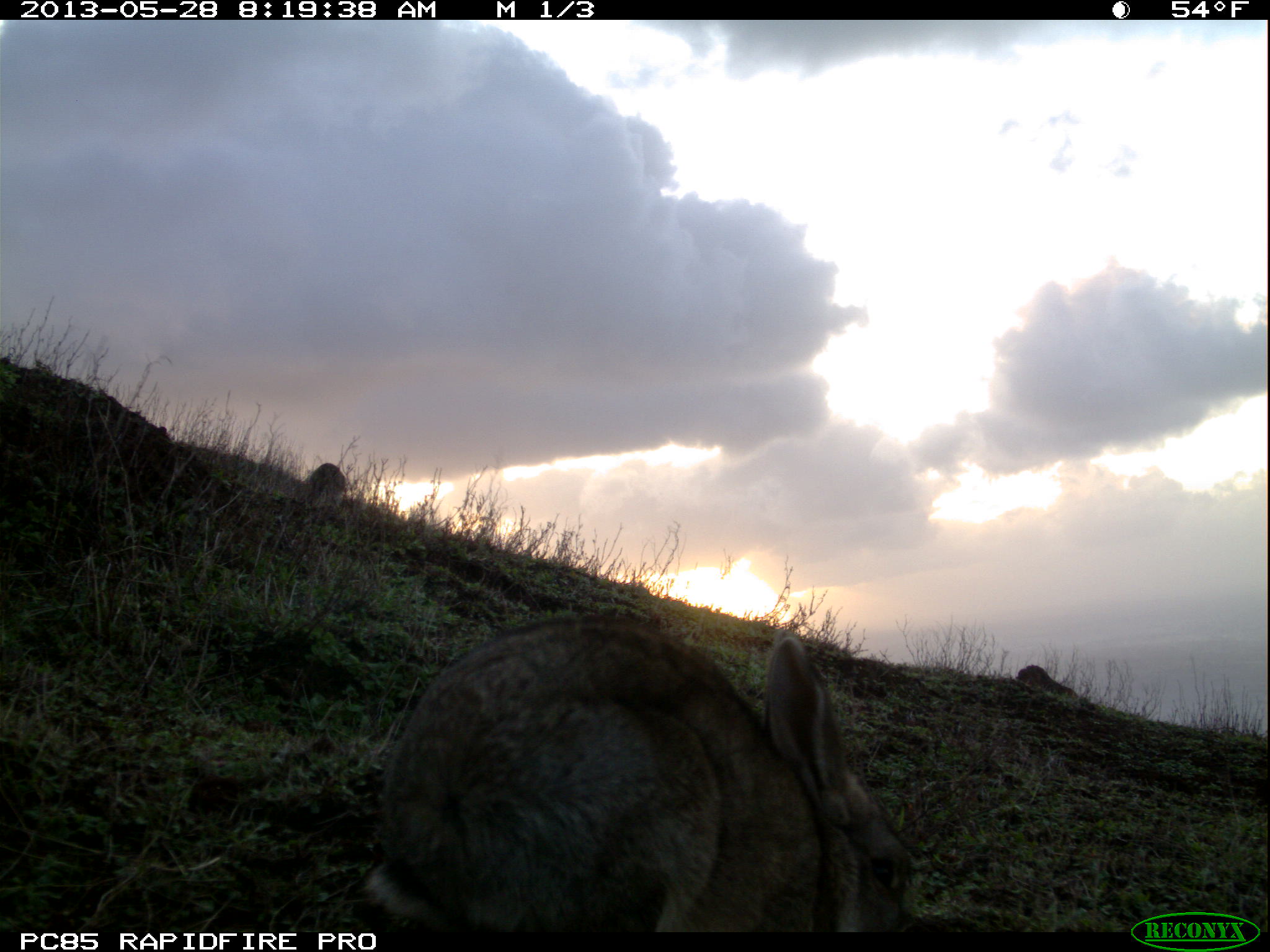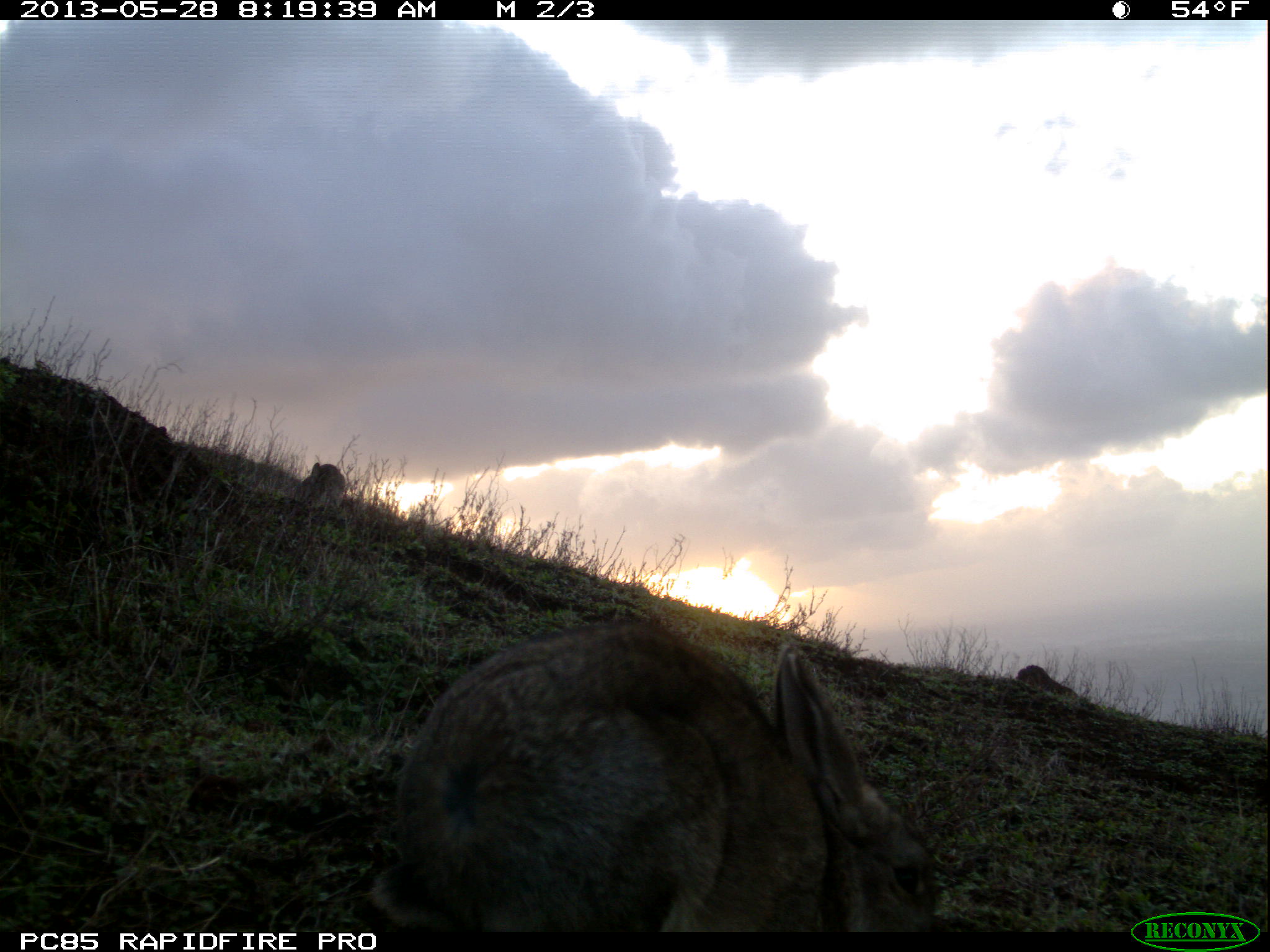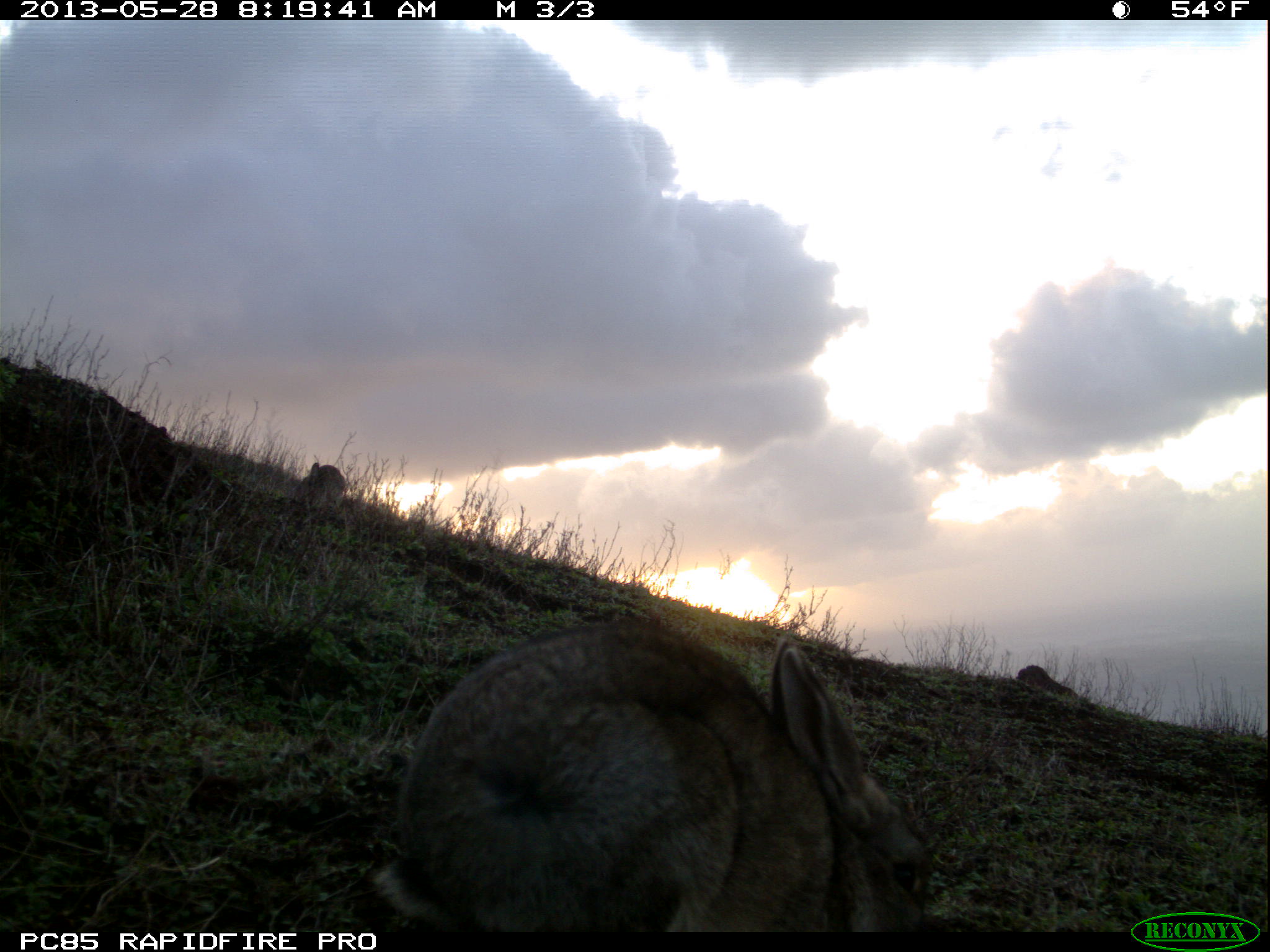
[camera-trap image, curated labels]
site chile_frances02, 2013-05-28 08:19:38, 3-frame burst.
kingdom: Animalia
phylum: Chordata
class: Mammalia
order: Lagomorpha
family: Leporidae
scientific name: Leporidae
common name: rabbits and hares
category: rabbit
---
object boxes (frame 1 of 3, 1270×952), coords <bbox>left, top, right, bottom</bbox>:
rabbit: <bbox>353, 616, 914, 937</bbox>; <bbox>302, 460, 344, 508</bbox>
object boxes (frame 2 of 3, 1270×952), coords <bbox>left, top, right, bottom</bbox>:
rabbit: <bbox>365, 618, 935, 935</bbox>; <bbox>295, 459, 344, 511</bbox>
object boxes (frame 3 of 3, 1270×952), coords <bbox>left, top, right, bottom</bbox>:
rabbit: <bbox>370, 615, 931, 932</bbox>; <bbox>298, 459, 343, 507</bbox>